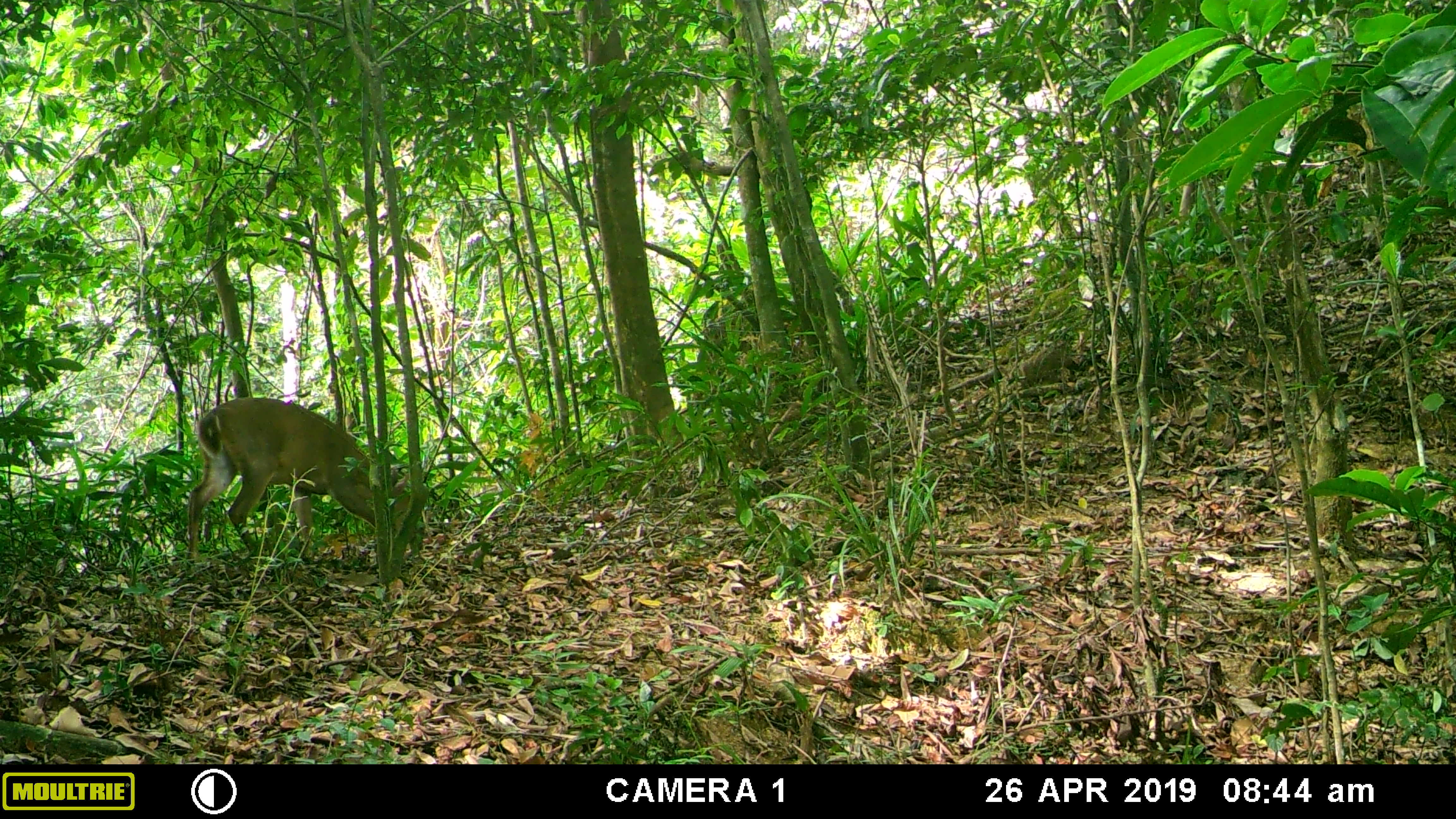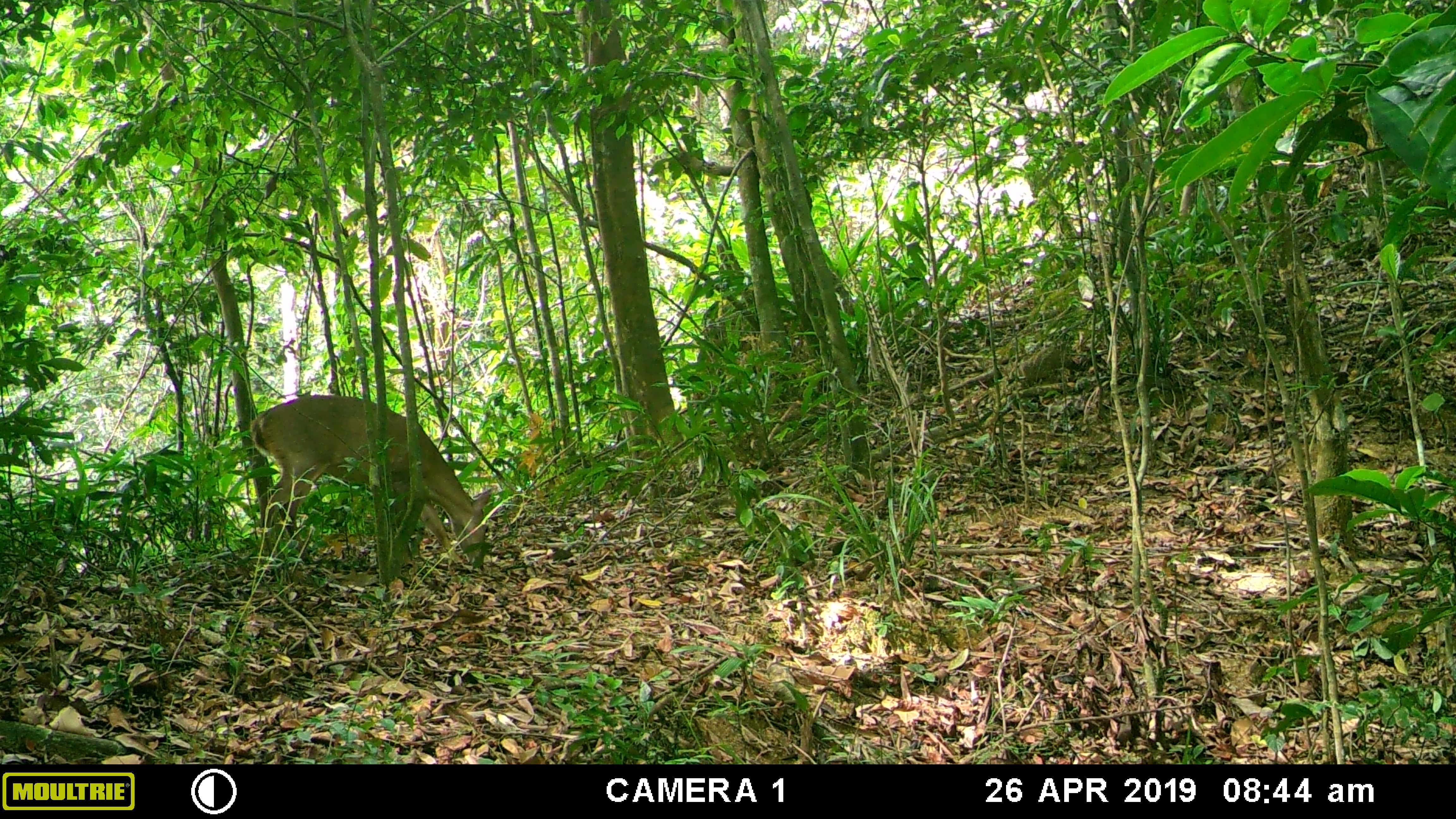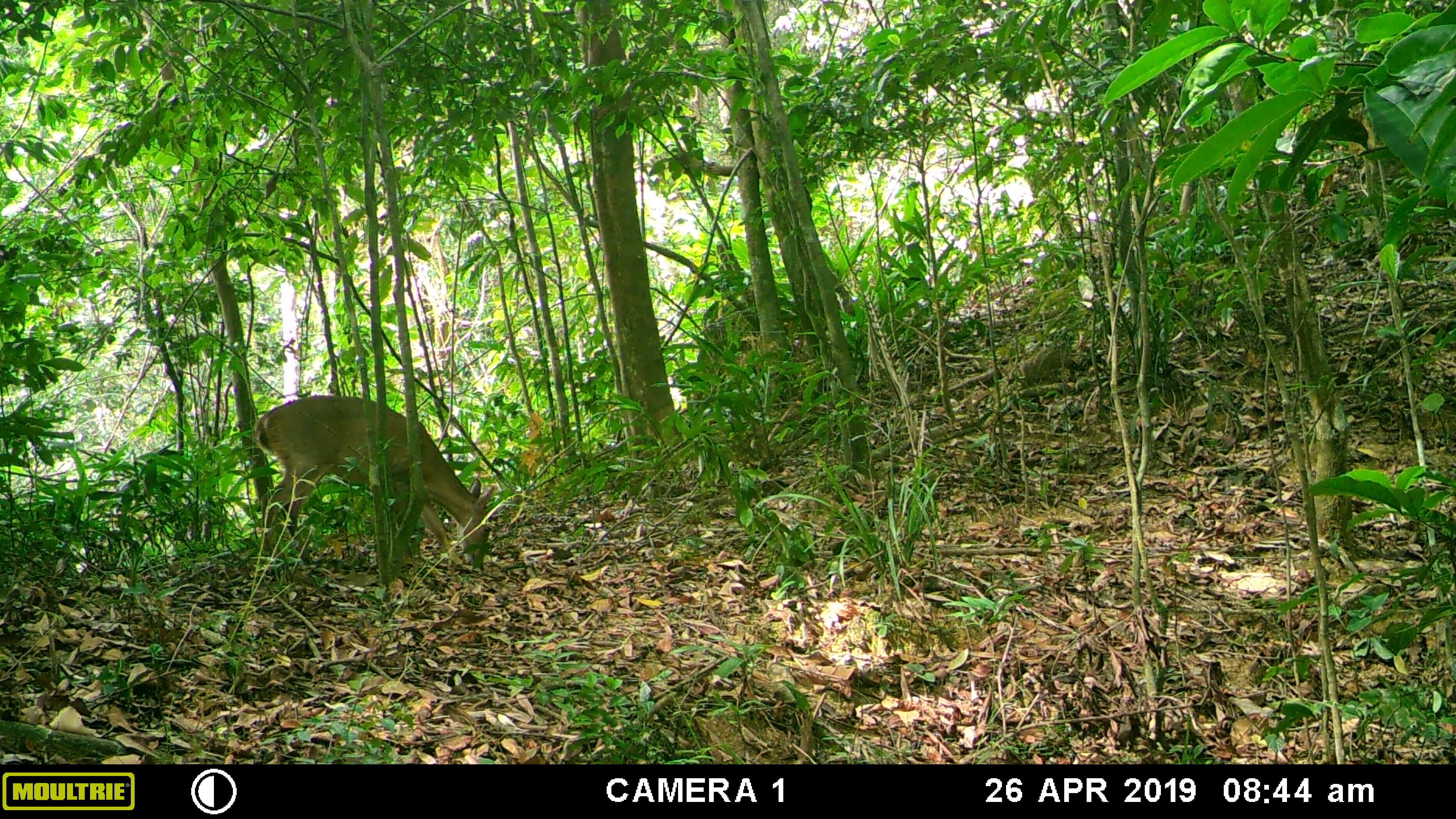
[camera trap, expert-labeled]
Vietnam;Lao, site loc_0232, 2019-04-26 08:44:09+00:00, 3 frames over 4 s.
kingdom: Animalia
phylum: Chordata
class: Mammalia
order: Artiodactyla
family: Cervidae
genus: Muntiacus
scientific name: Muntiacus vuquangensis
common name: large-antlered muntjac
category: large antlered muntjac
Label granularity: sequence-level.